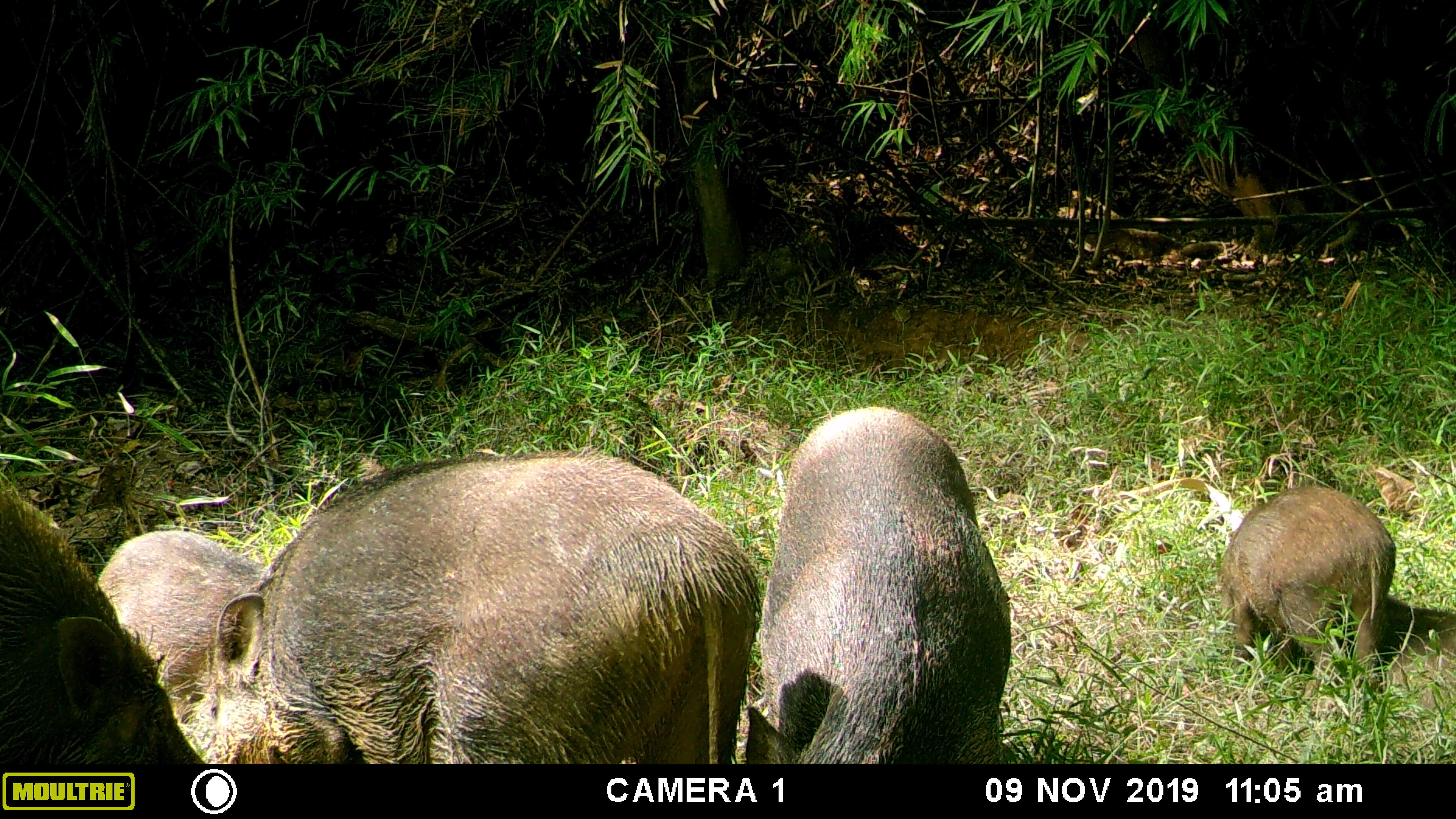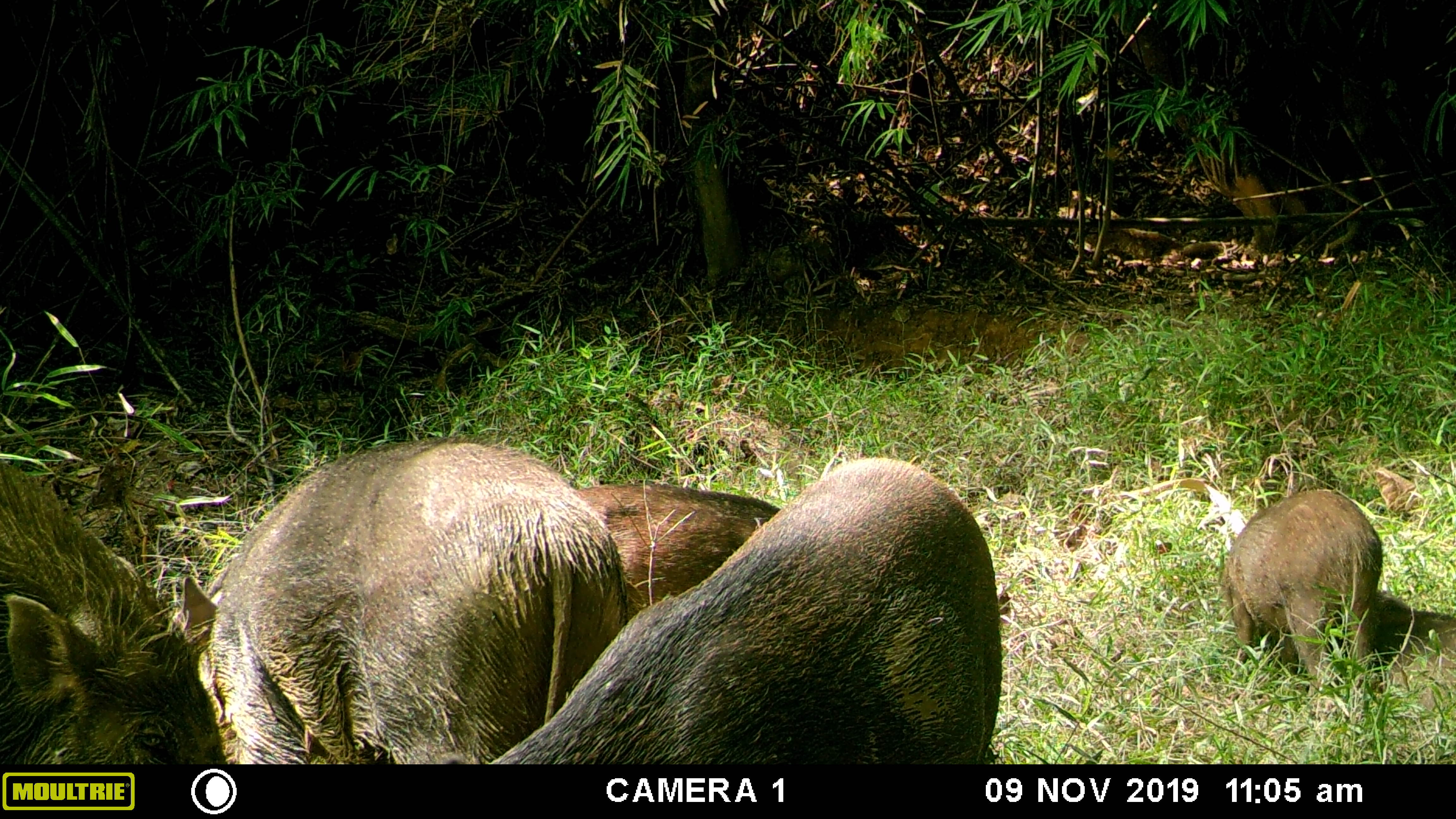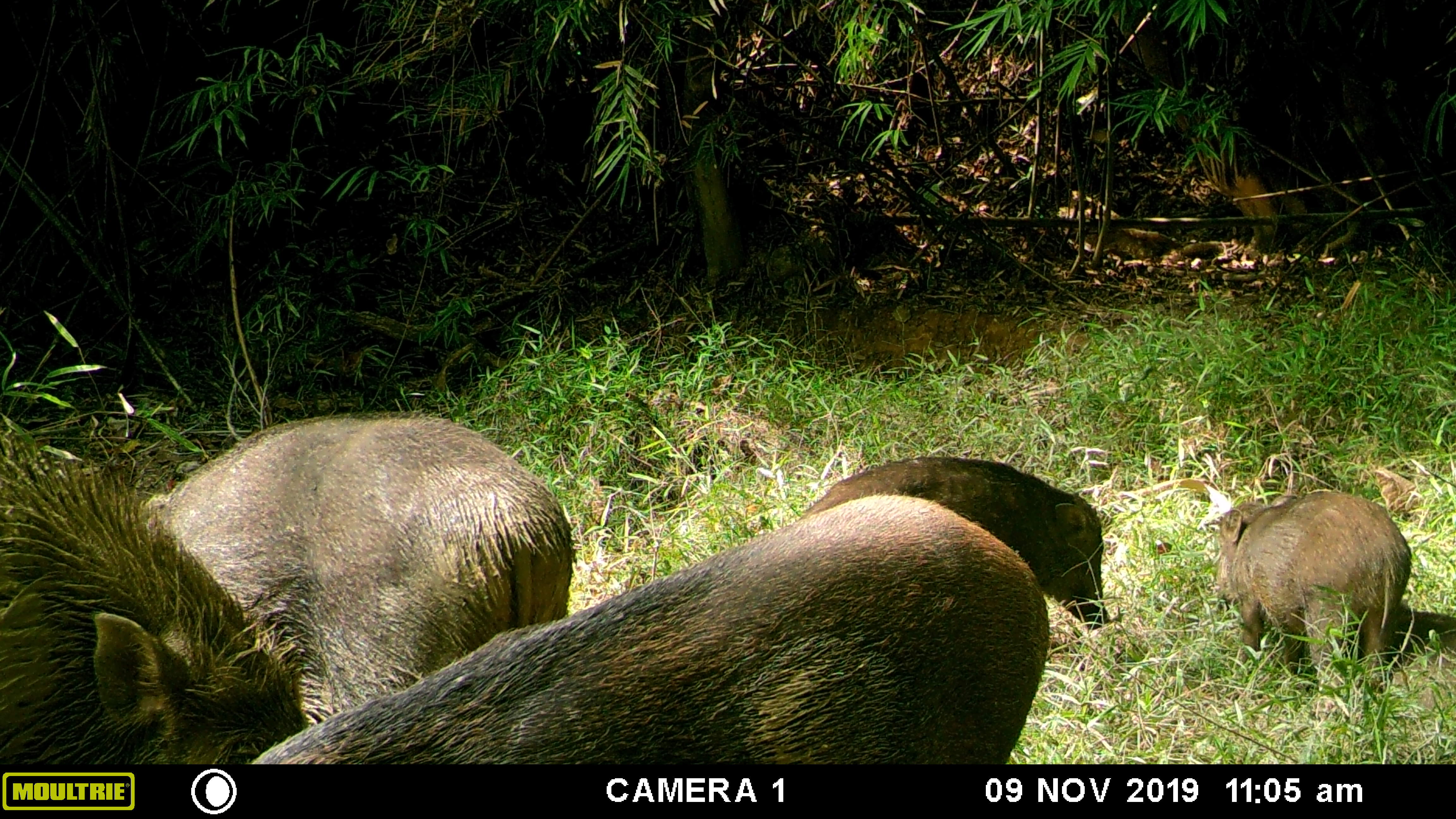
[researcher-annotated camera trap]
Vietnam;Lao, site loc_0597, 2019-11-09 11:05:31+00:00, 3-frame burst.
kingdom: Animalia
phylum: Chordata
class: Mammalia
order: Artiodactyla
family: Suidae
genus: Sus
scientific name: Sus scrofa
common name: eurasian wild pig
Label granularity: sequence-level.